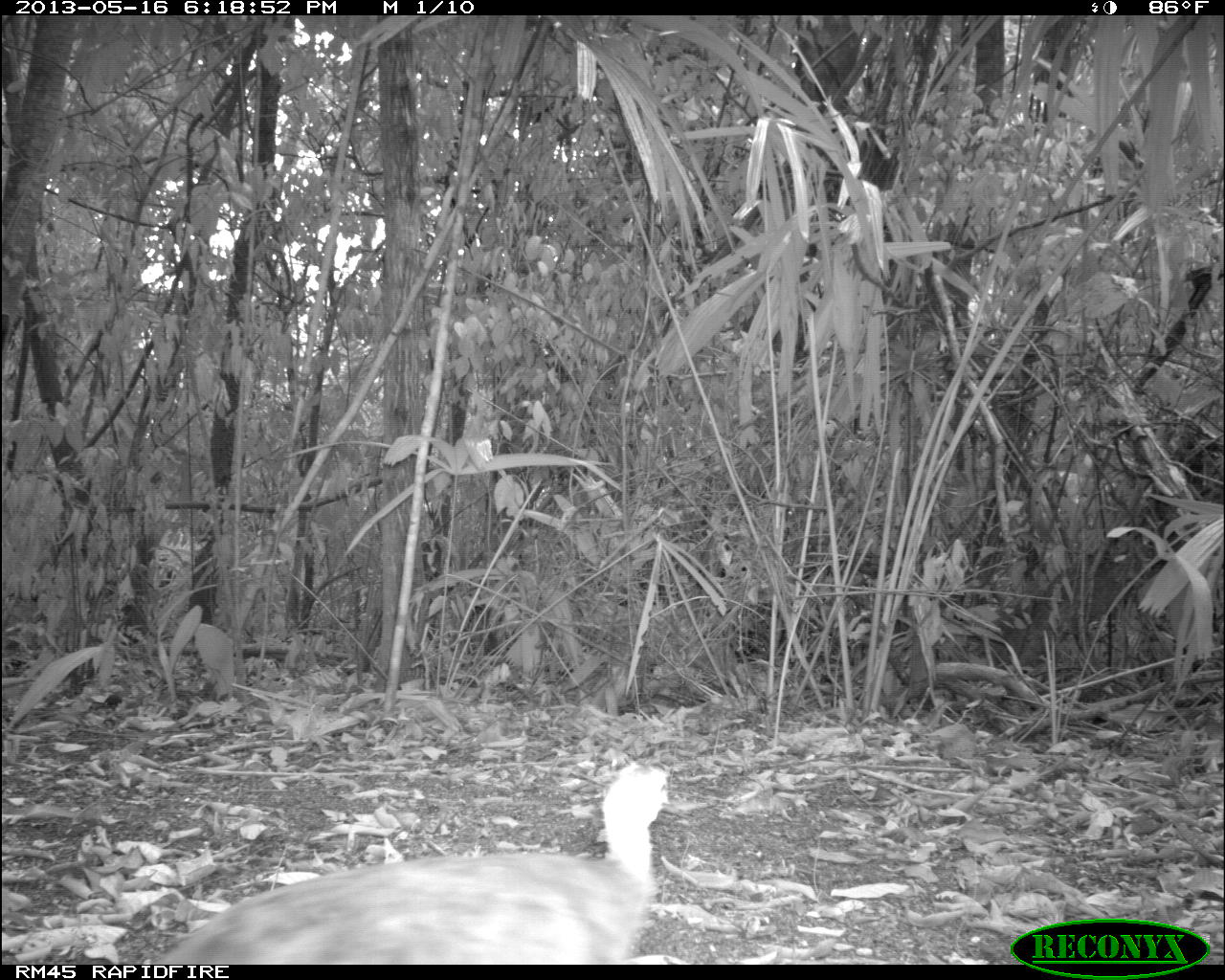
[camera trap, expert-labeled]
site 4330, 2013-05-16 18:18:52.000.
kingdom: Animalia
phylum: Chordata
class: Aves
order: Tinamiformes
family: Tinamidae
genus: Tinamus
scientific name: Tinamus major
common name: great tinamou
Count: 1.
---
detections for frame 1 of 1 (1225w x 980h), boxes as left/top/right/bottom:
tinamus major: 147/758/670/964